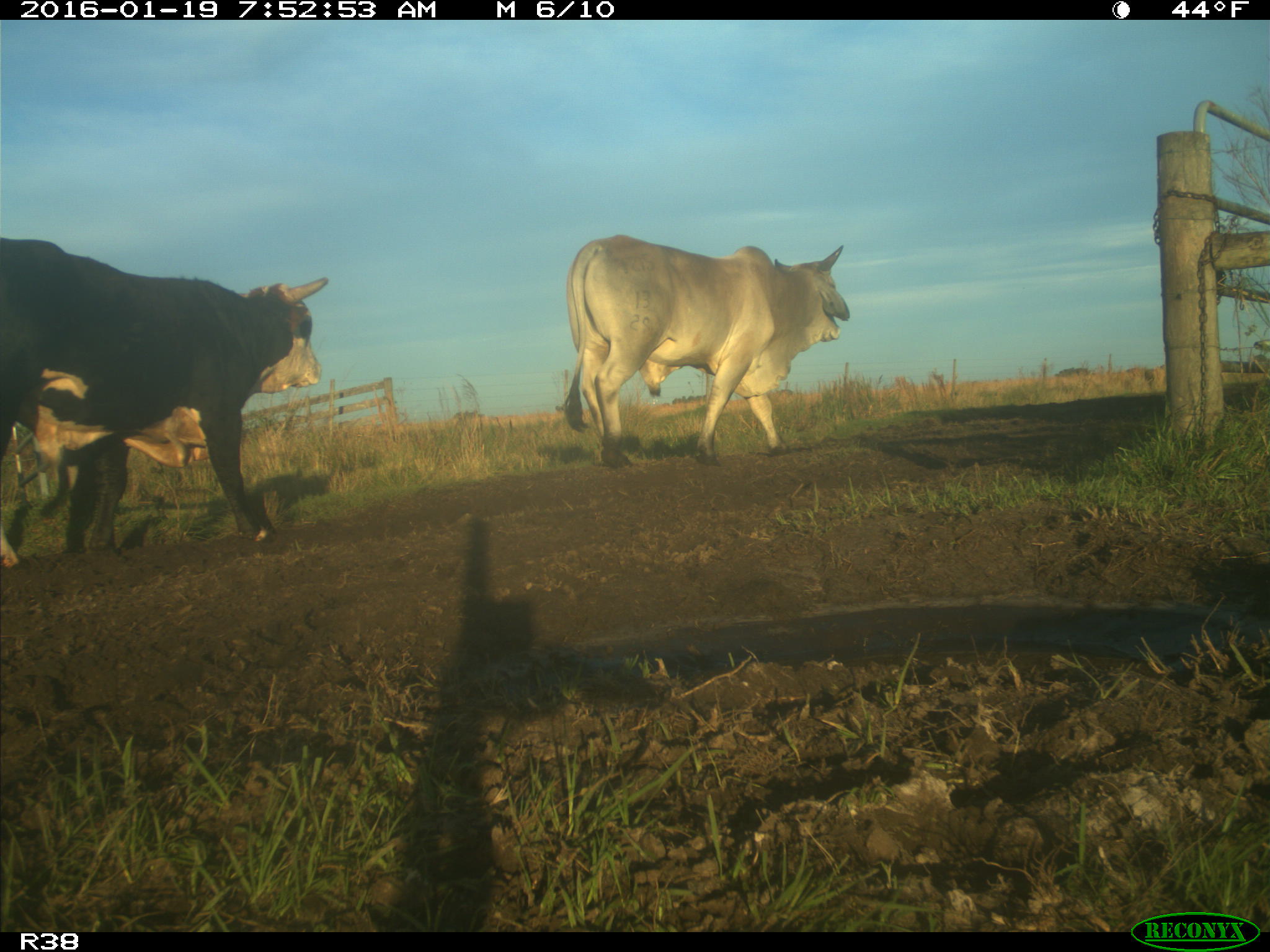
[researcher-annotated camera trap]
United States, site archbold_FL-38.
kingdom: Animalia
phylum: Chordata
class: Mammalia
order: Artiodactyla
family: Bovidae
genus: Bos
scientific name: Bos taurus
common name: domestic cow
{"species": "Bos taurus (domestic cow)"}